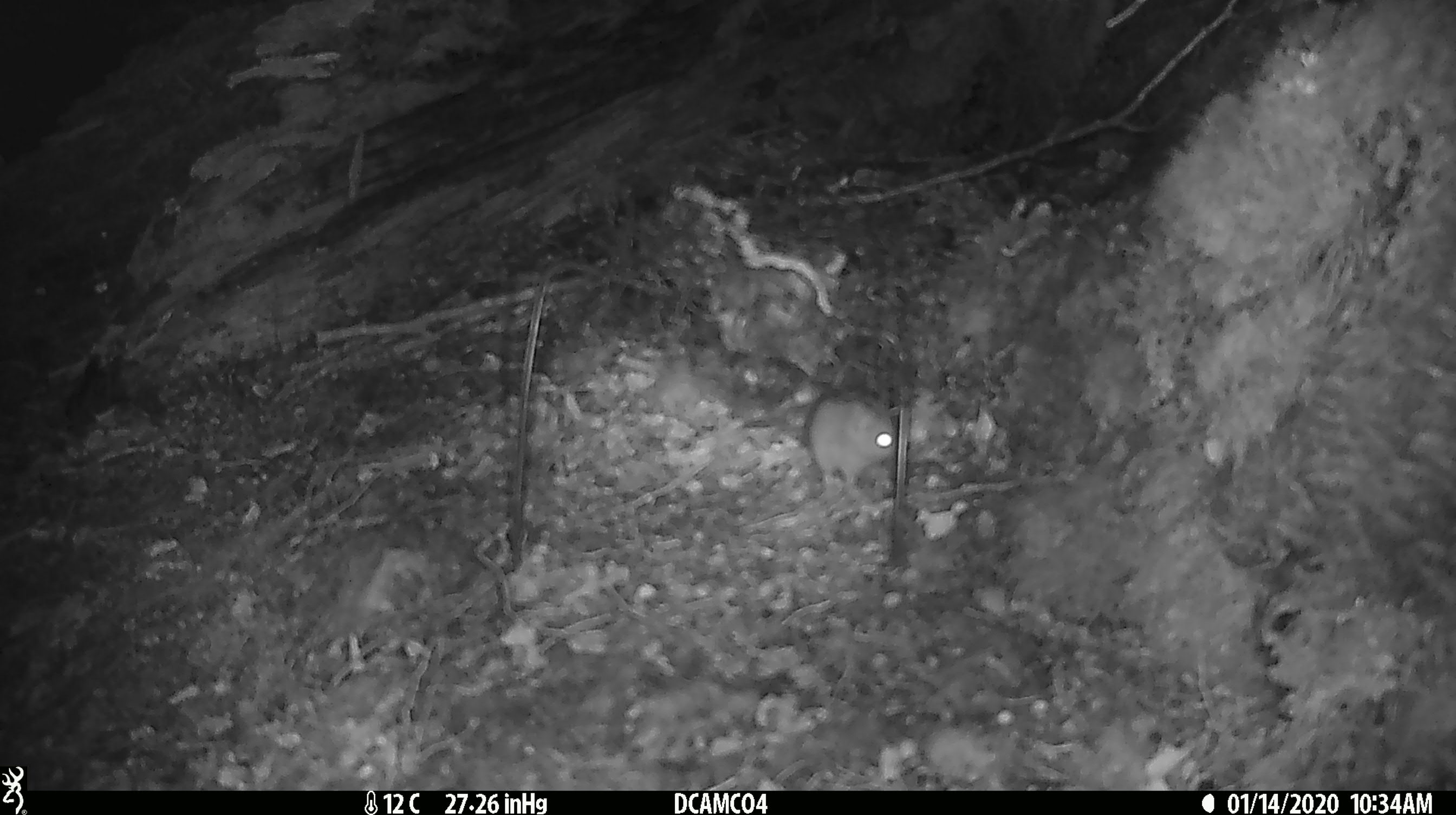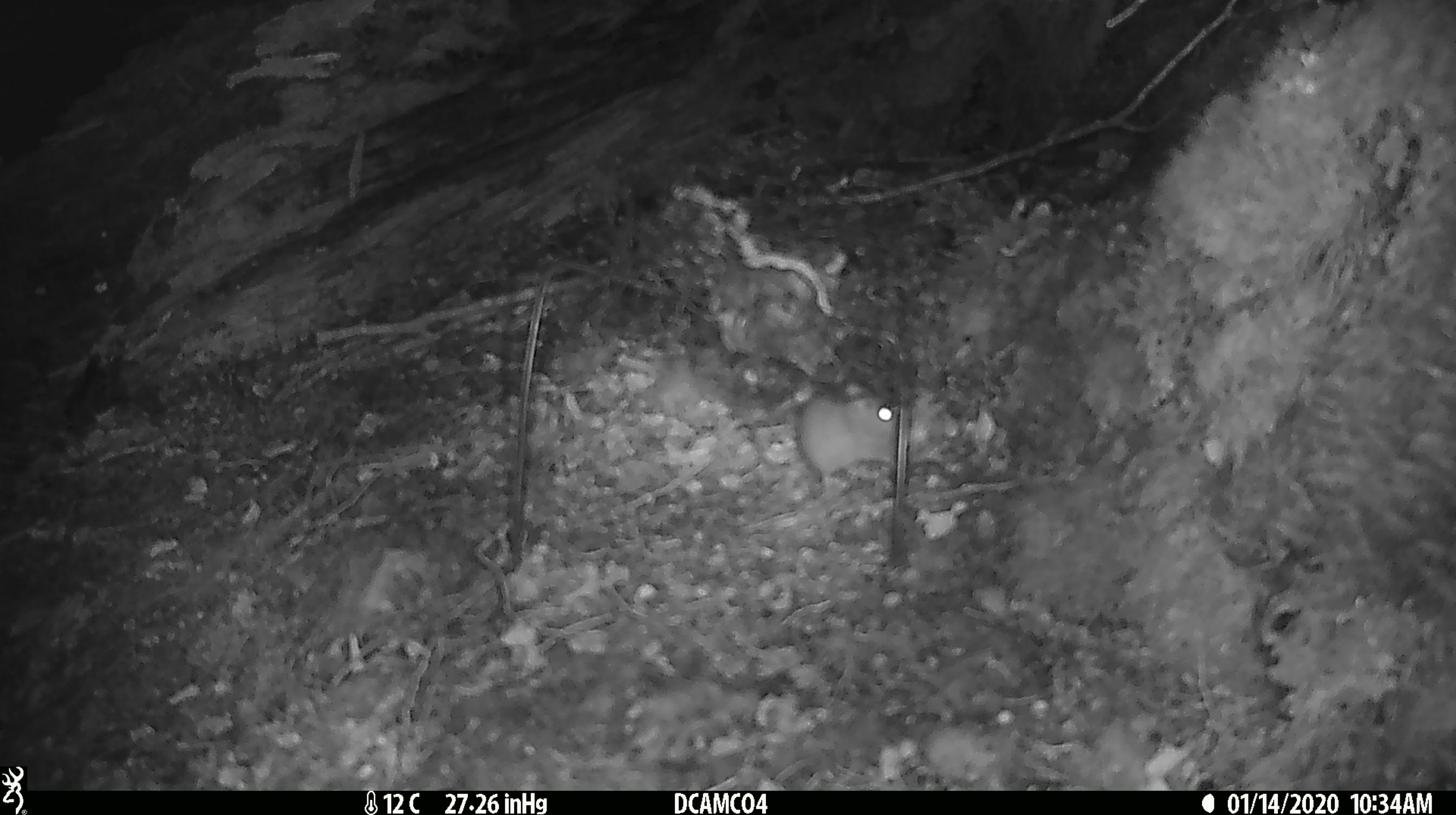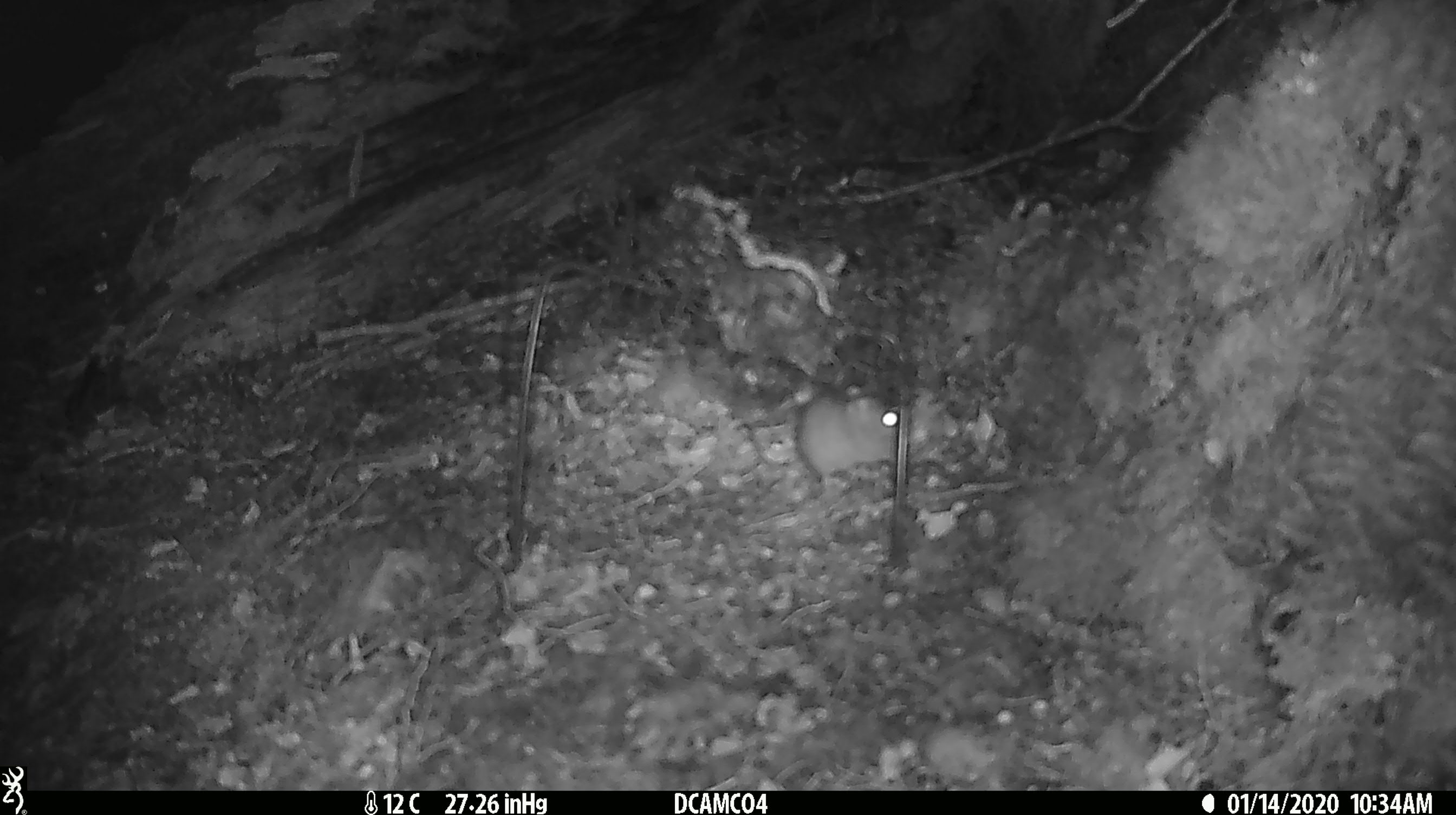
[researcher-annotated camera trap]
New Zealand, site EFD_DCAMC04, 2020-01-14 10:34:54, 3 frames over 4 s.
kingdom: Animalia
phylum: Chordata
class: Mammalia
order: Rodentia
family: Muridae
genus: Mus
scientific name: Mus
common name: mouse